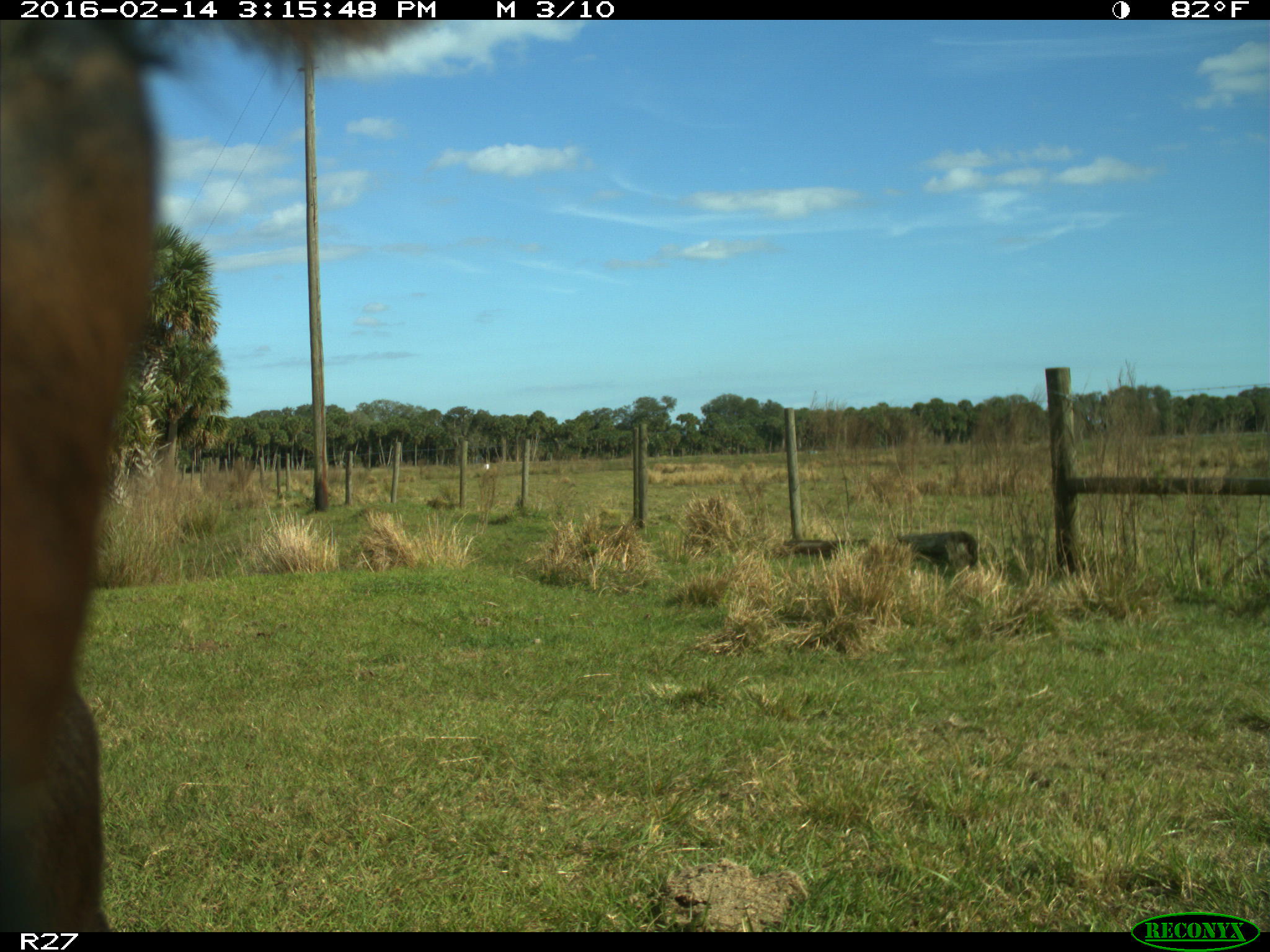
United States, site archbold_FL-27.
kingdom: Animalia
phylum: Chordata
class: Mammalia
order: Artiodactyla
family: Bovidae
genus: Bos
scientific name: Bos taurus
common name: domestic cow